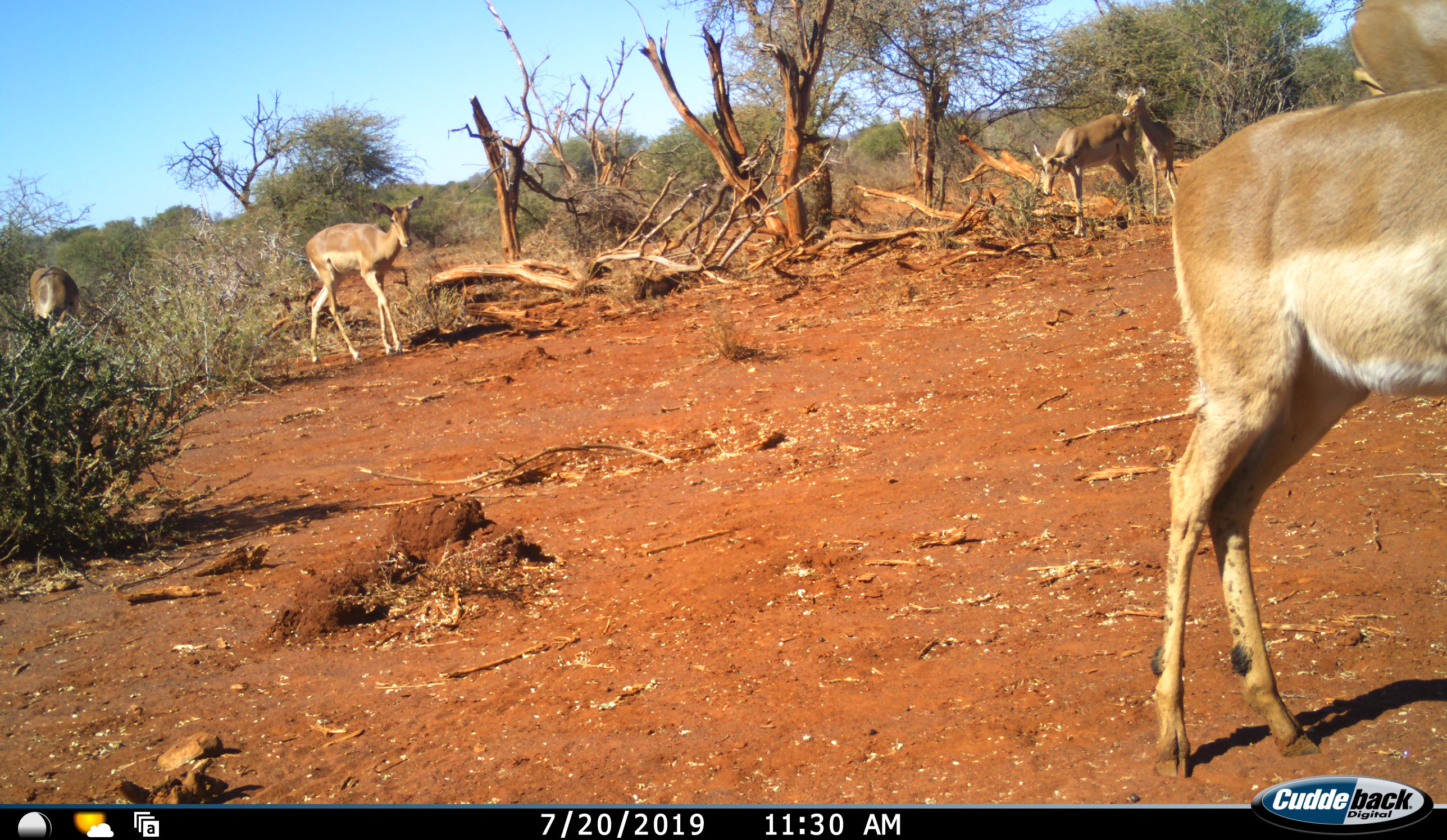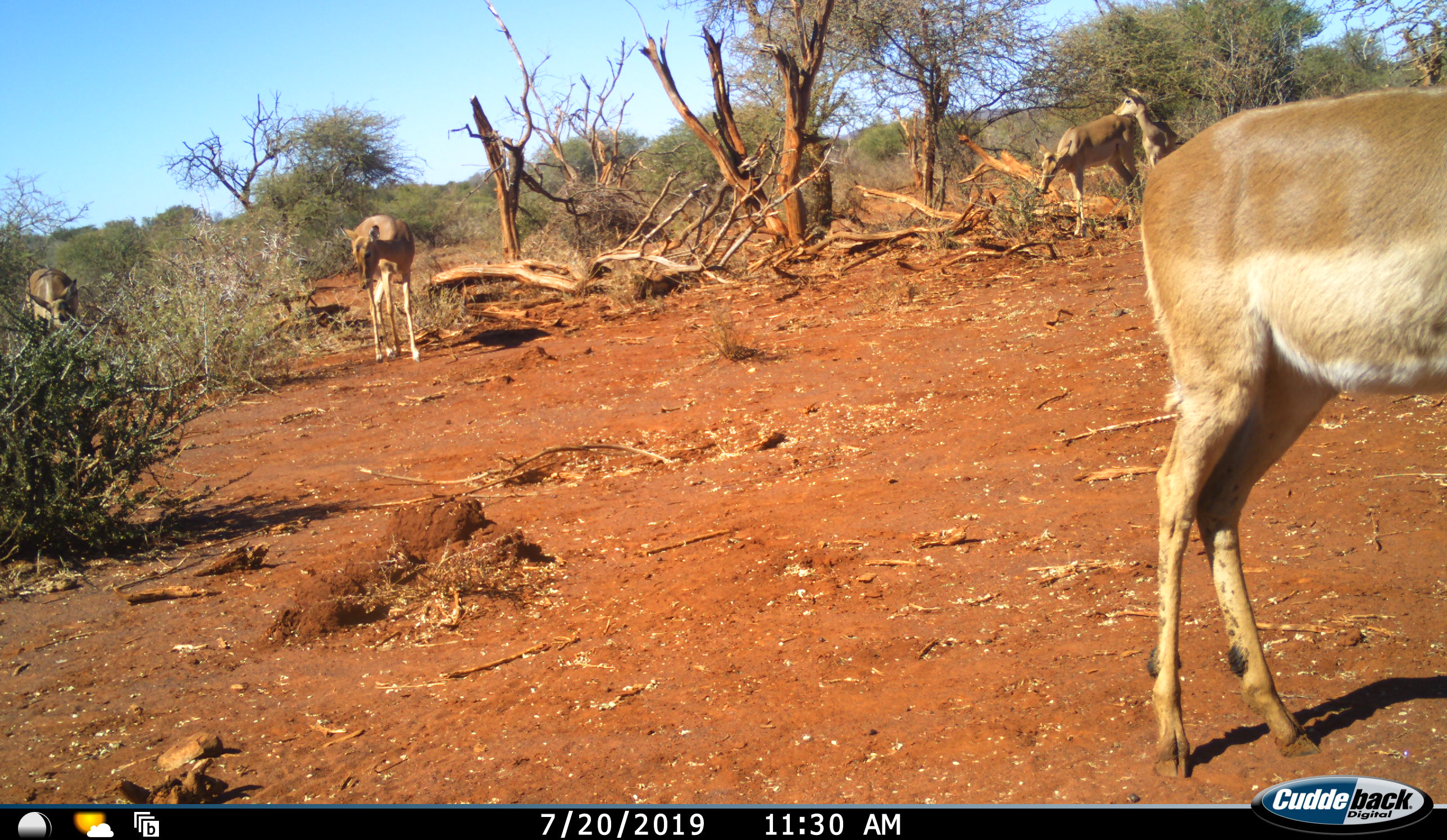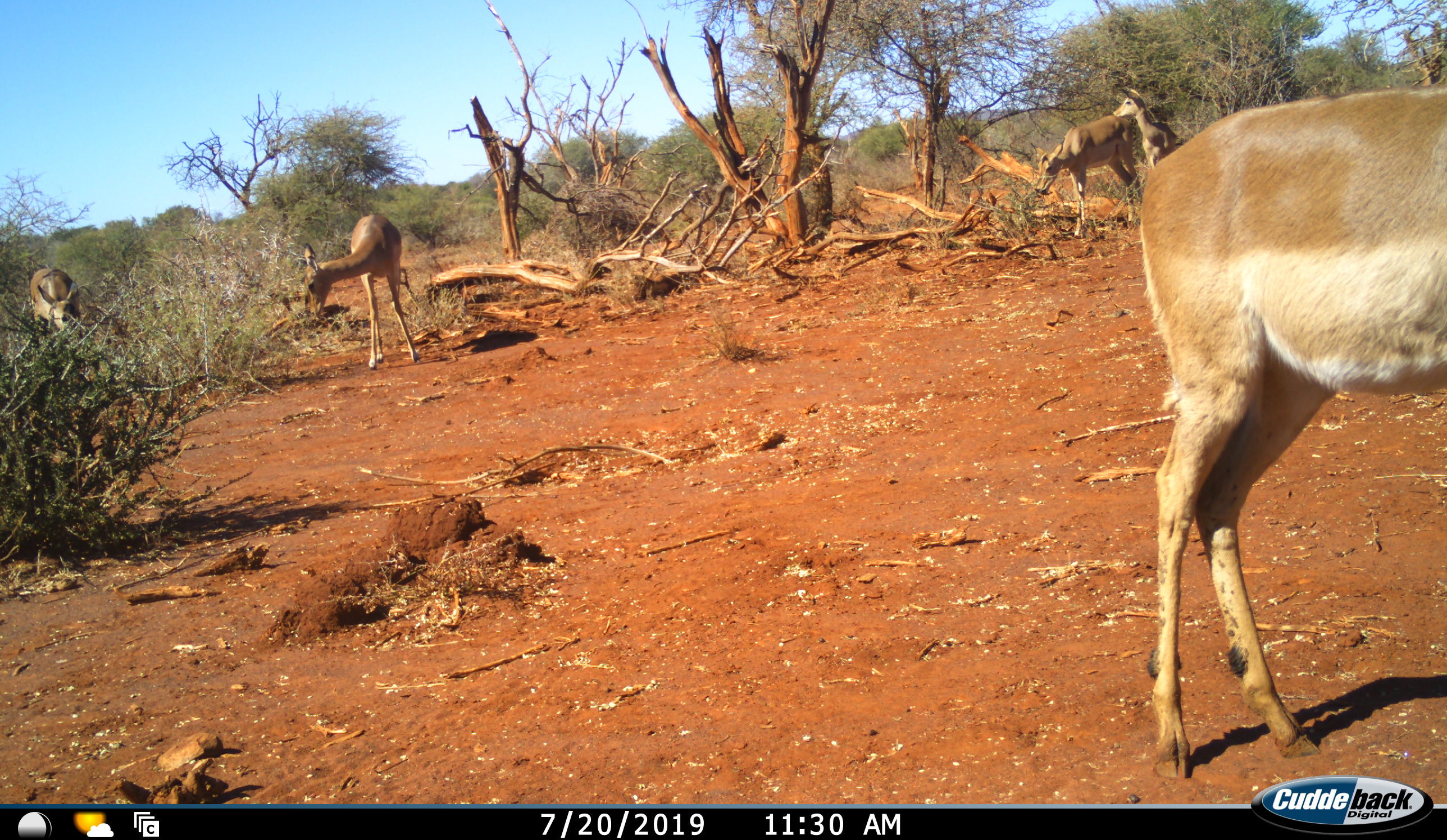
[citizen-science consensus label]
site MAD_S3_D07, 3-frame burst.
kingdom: Animalia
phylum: Chordata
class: Mammalia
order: Artiodactyla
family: Bovidae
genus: Aepyceros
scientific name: Aepyceros melampus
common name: impala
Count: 5.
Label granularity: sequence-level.